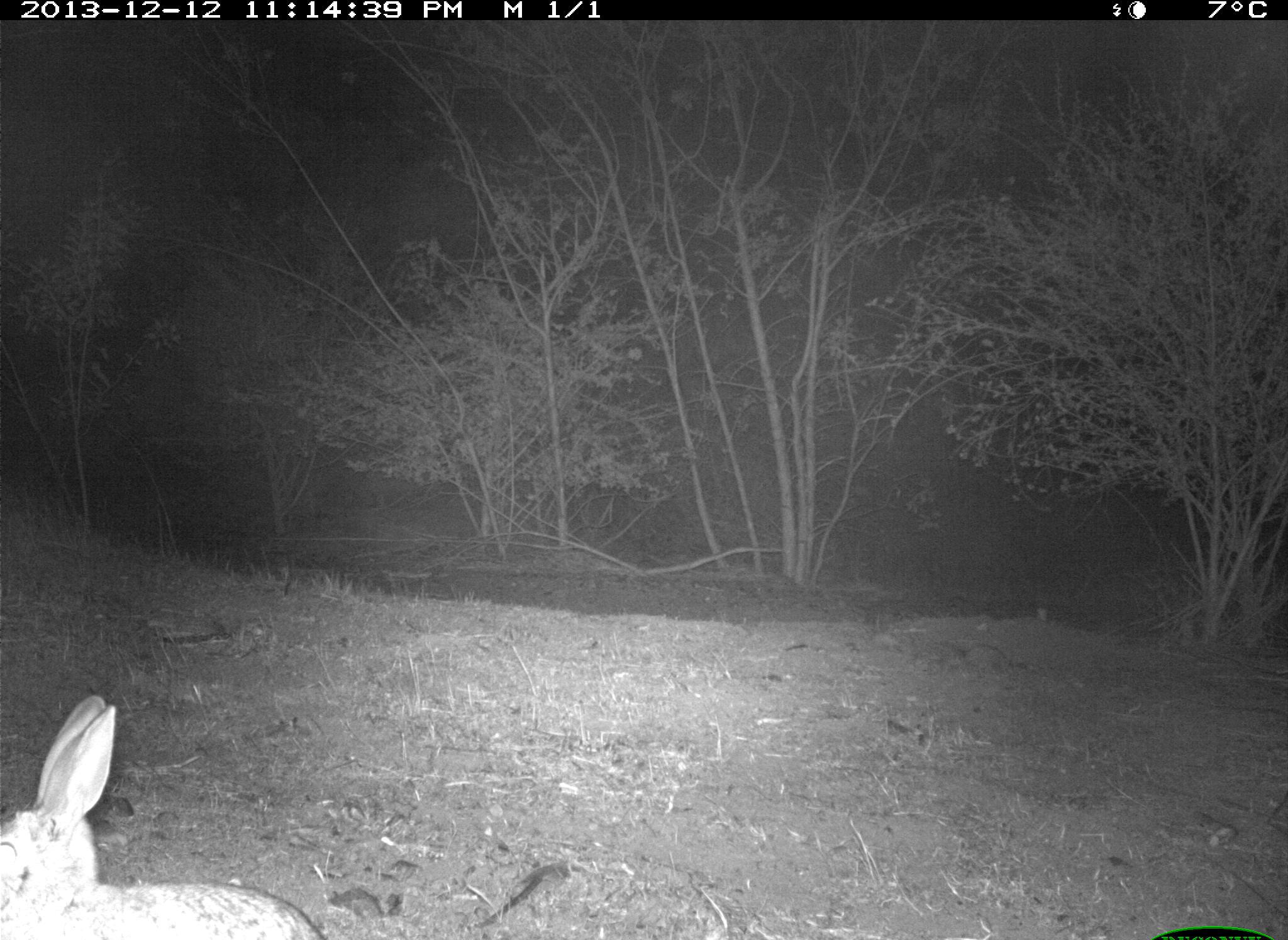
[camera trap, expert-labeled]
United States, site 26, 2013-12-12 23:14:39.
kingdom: Animalia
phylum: Chordata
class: Mammalia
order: Lagomorpha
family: Leporidae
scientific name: Leporidae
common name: rabbits and hares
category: rabbit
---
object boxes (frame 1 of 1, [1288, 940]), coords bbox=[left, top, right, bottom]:
rabbit: bbox=[0, 694, 326, 940]